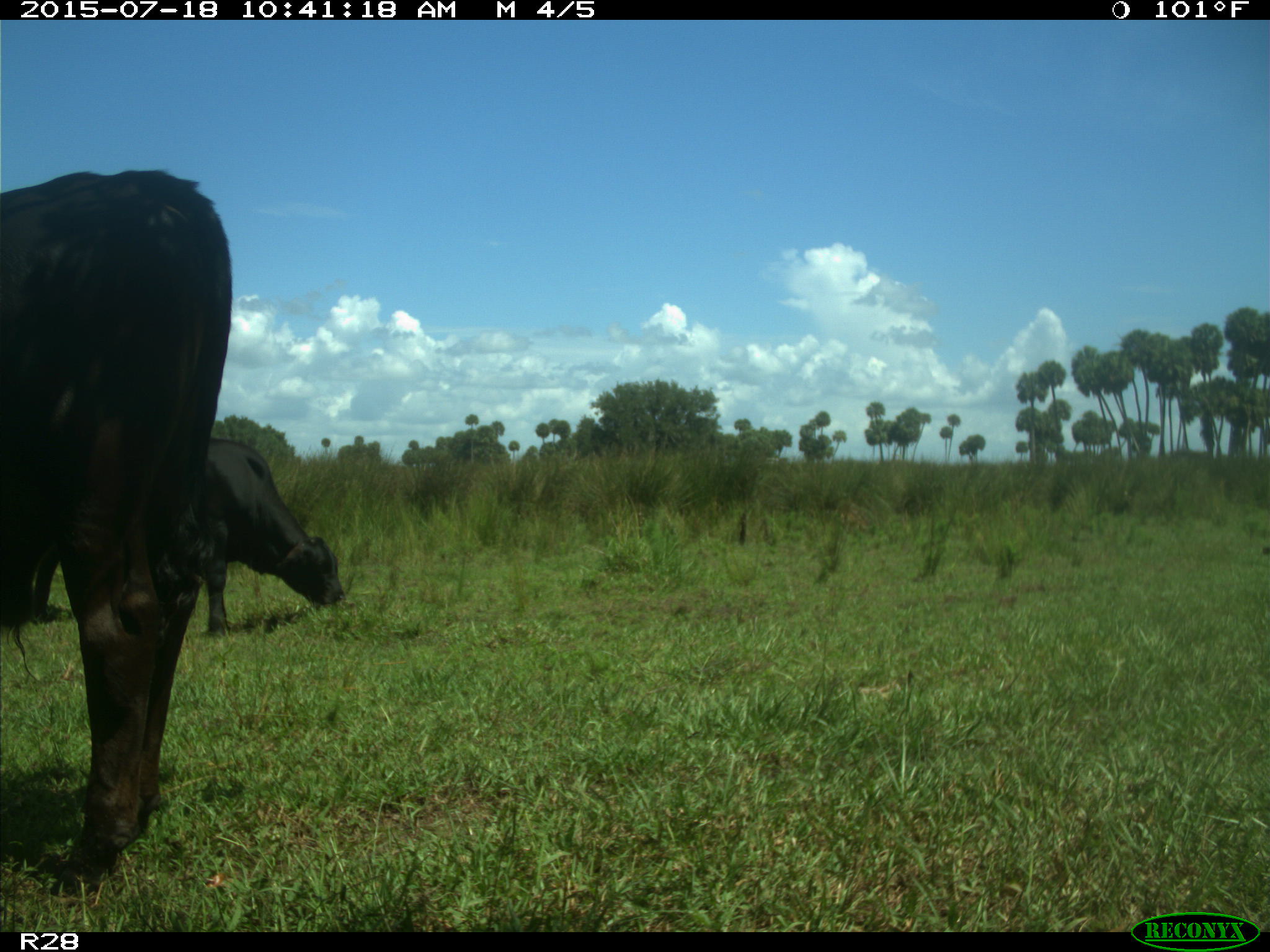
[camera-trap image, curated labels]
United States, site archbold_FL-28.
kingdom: Animalia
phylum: Chordata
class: Mammalia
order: Artiodactyla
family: Bovidae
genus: Bos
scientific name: Bos taurus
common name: domestic cow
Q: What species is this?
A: Bos taurus (domestic cow).